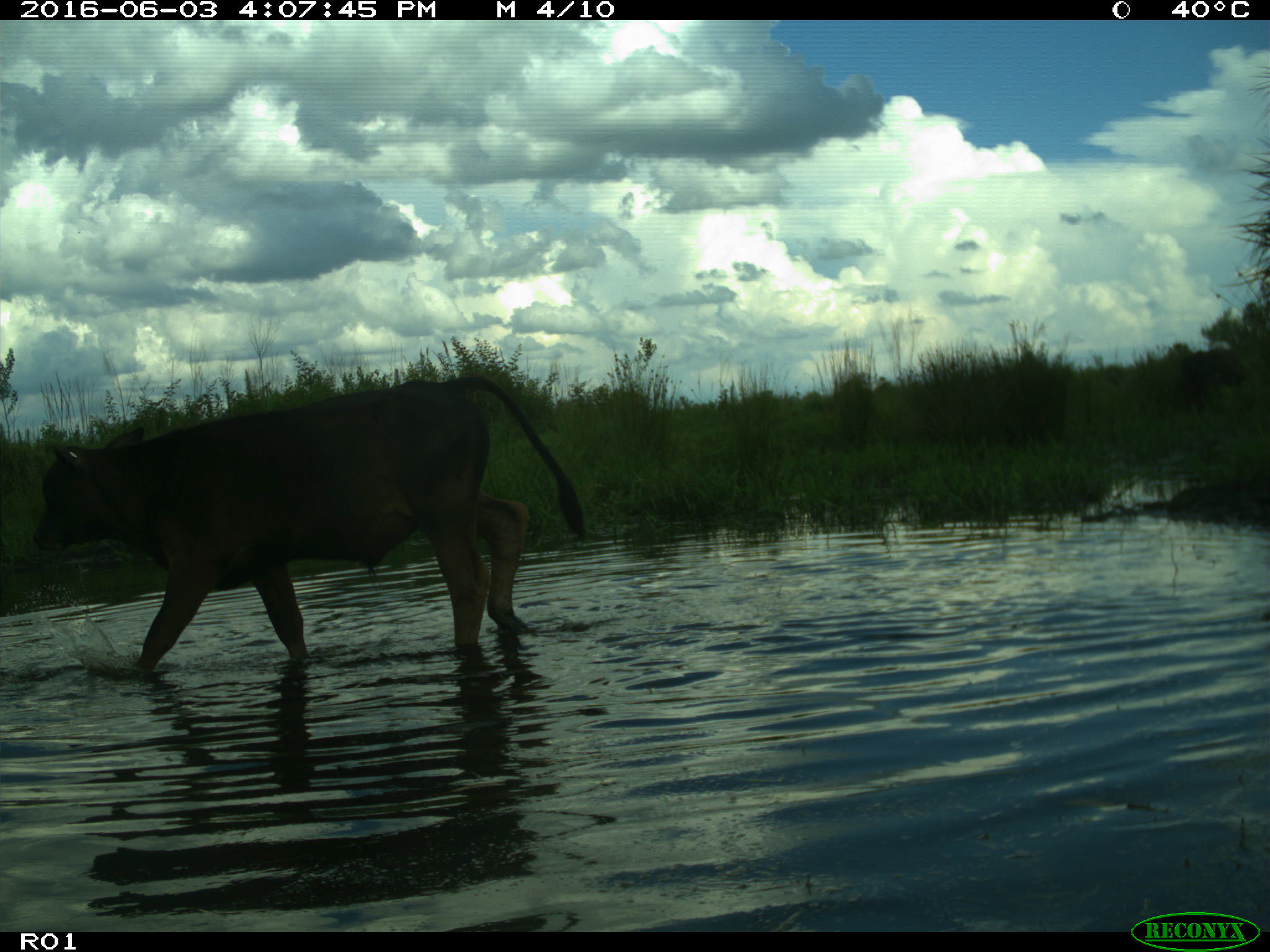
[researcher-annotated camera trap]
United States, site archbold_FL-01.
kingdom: Animalia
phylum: Chordata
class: Mammalia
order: Artiodactyla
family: Bovidae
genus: Bos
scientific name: Bos taurus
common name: domestic cow